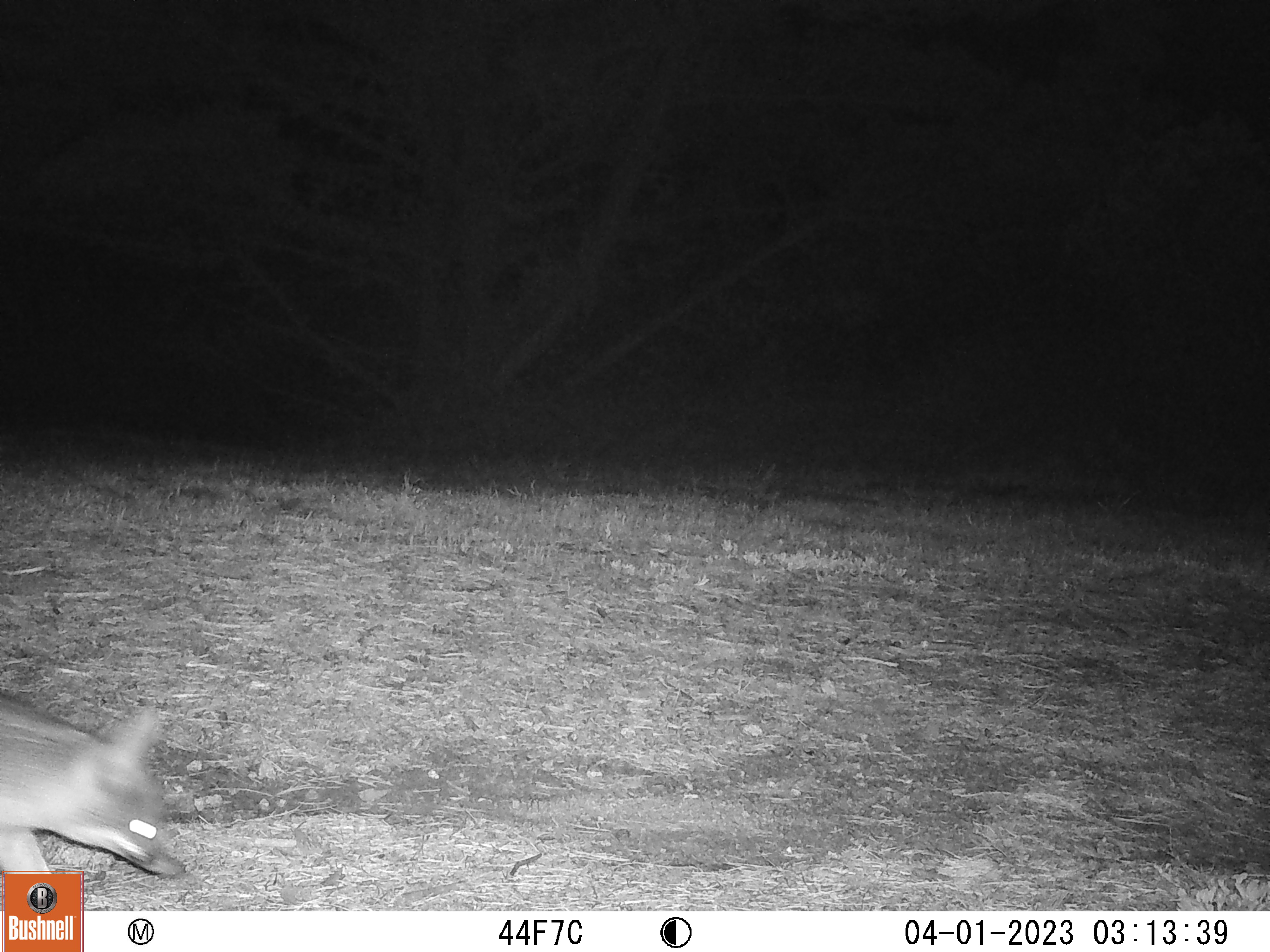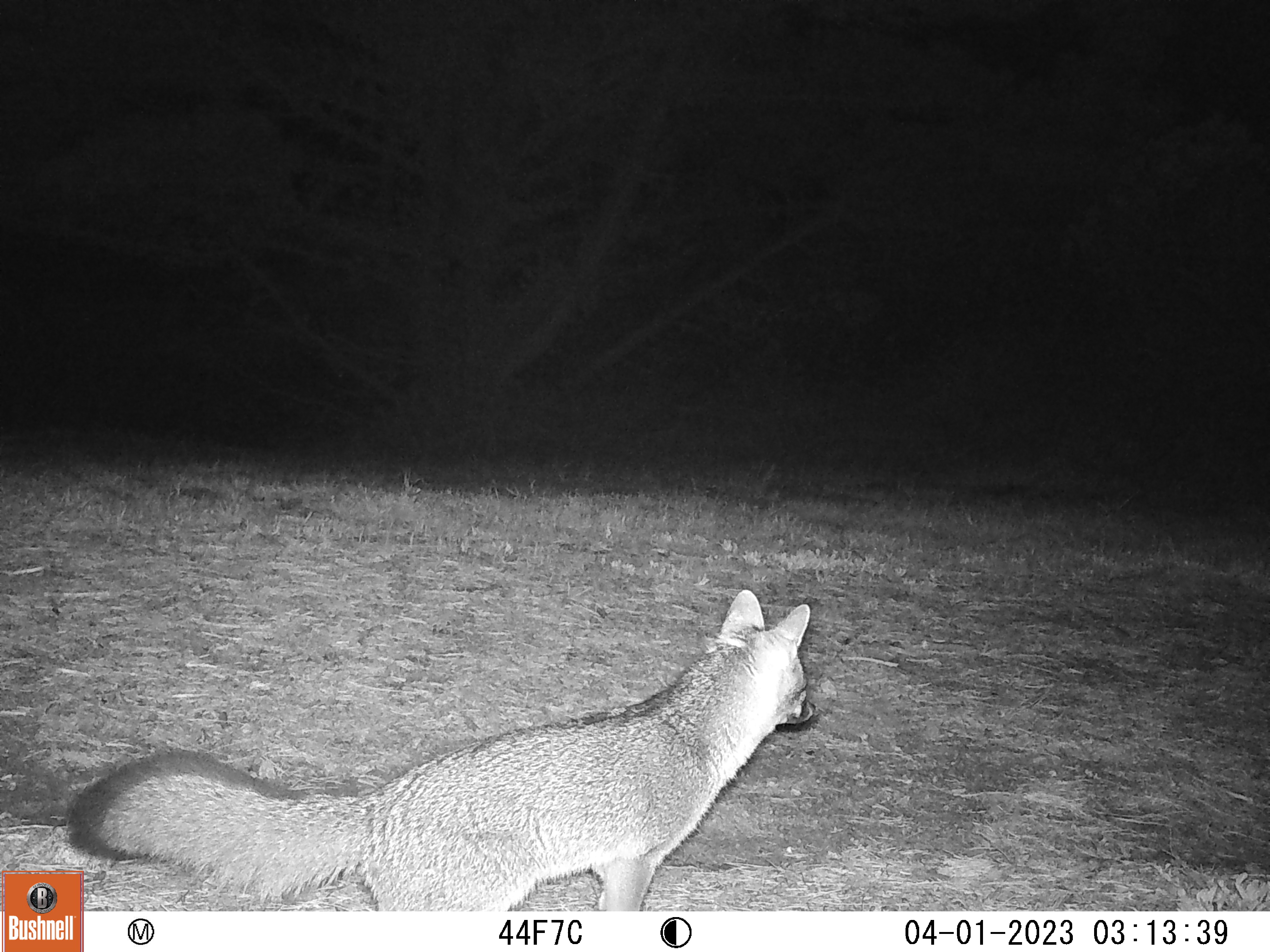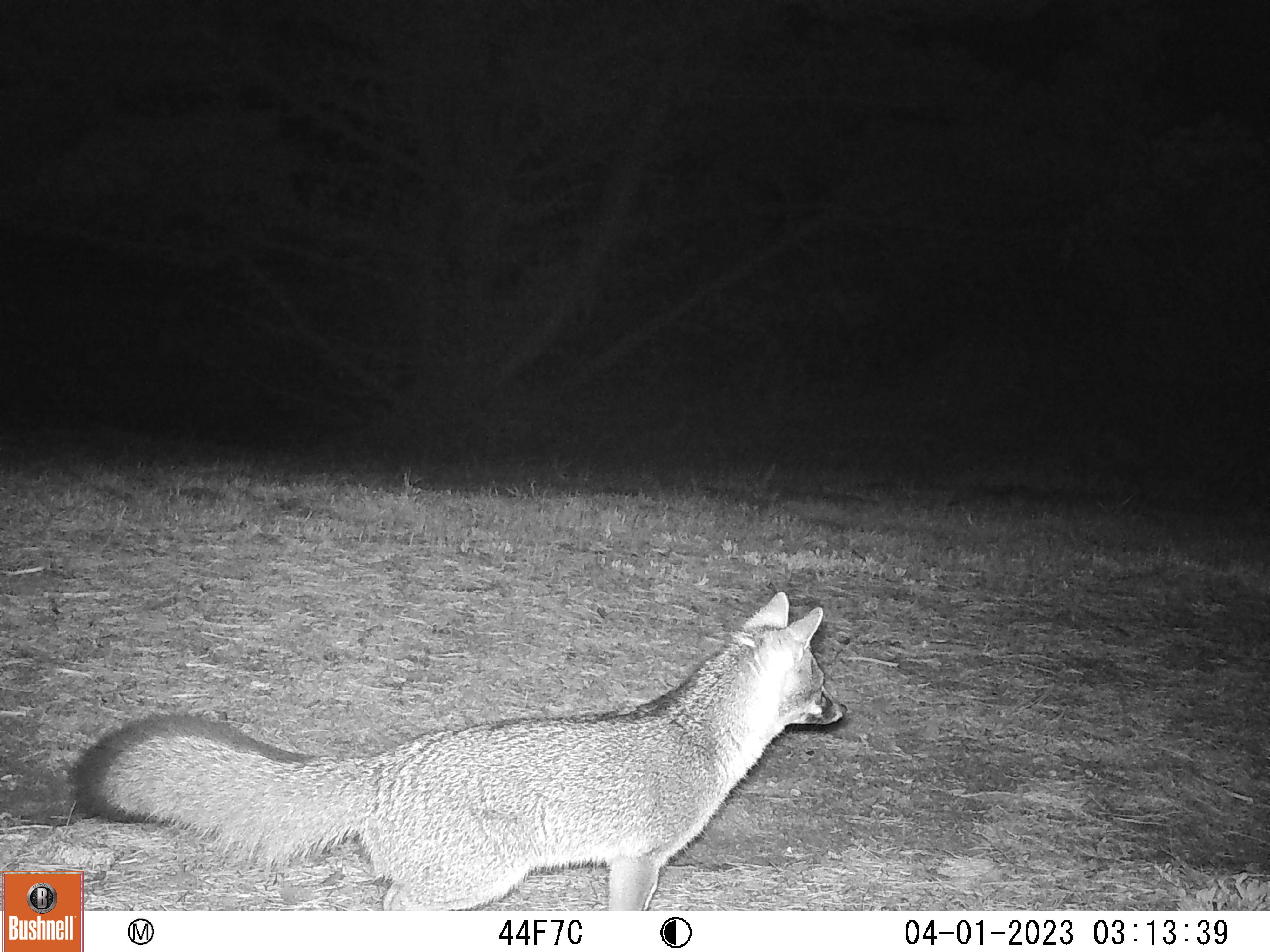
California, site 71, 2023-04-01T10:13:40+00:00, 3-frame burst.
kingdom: Animalia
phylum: Chordata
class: Mammalia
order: Carnivora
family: Canidae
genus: Urocyon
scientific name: Urocyon cinereoargenteus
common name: gray fox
Gray fox (Urocyon cinereoargenteus).